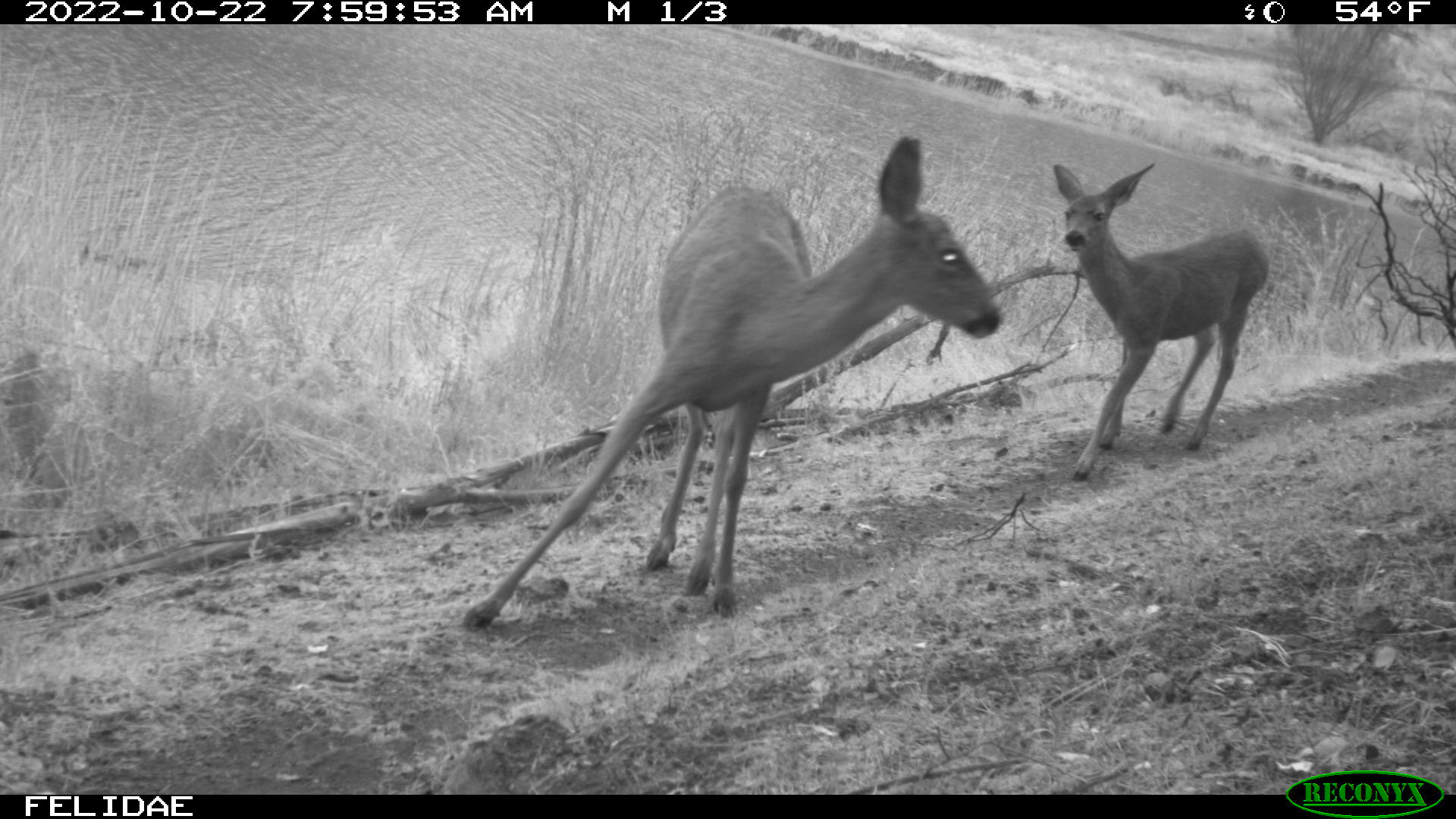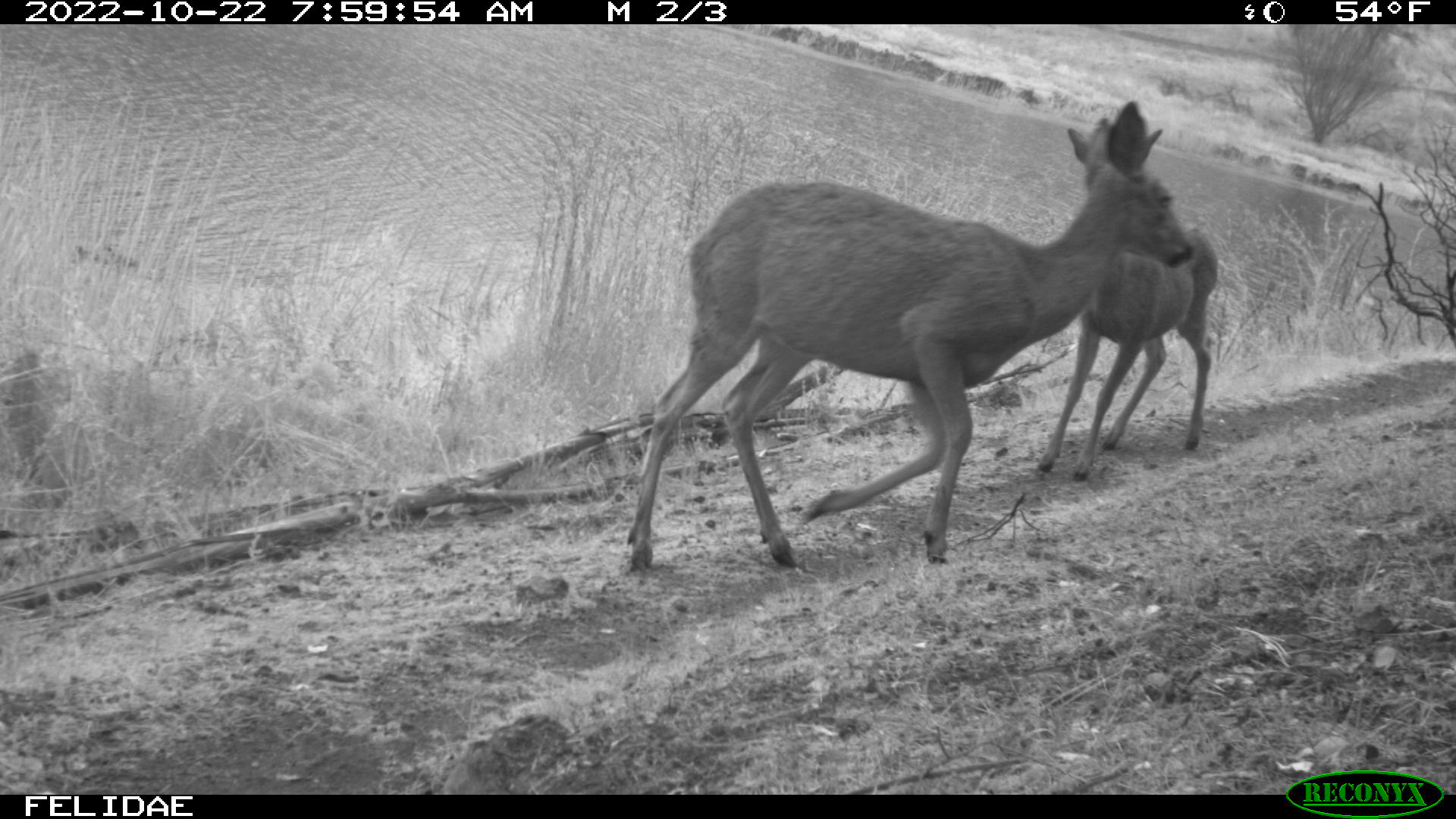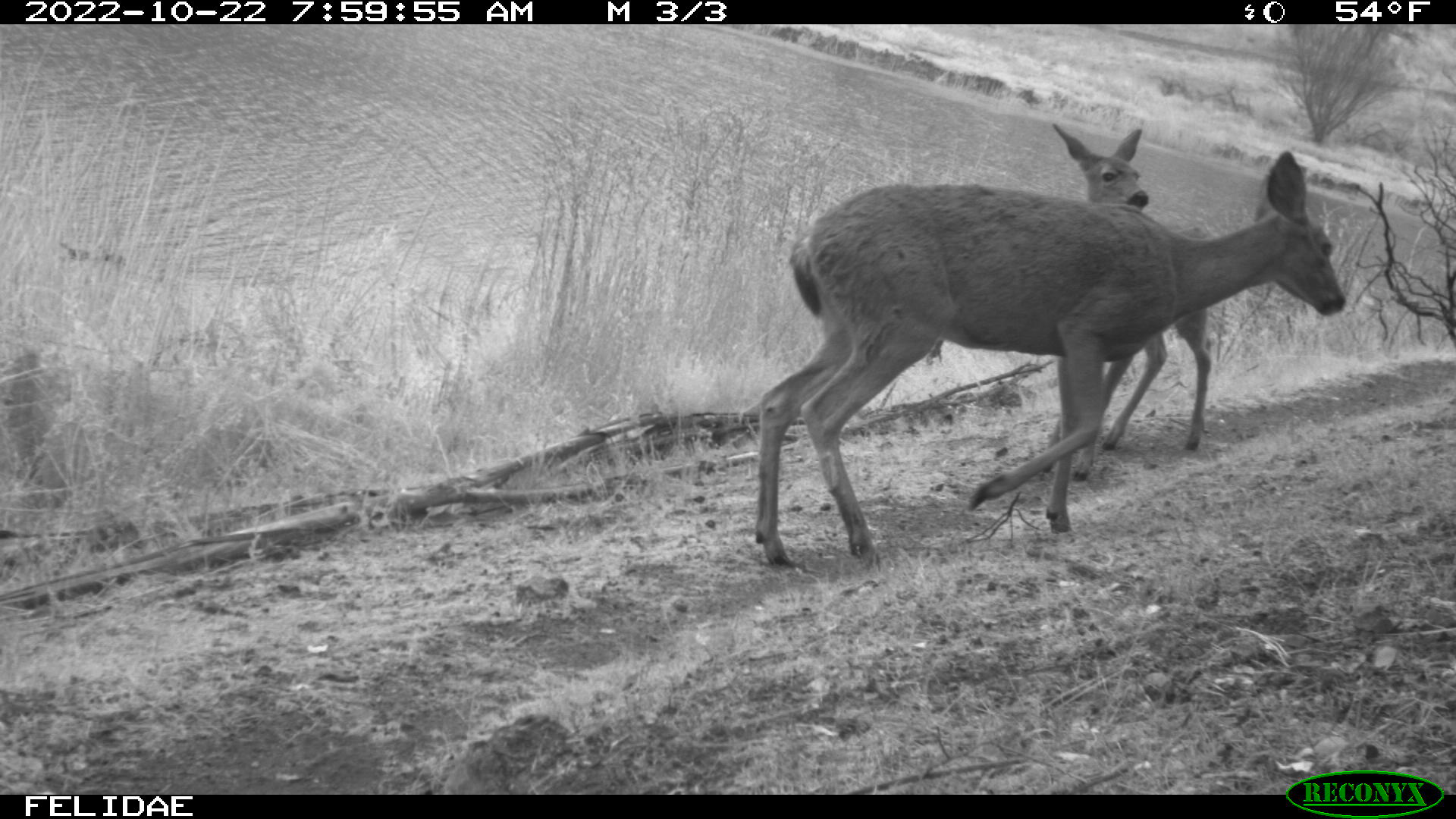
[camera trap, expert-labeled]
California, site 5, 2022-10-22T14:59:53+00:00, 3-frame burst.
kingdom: Animalia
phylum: Chordata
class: Mammalia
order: Artiodactyla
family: Cervidae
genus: Odocoileus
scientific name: Odocoileus hemionus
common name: mule deer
Mule deer (Odocoileus hemionus).